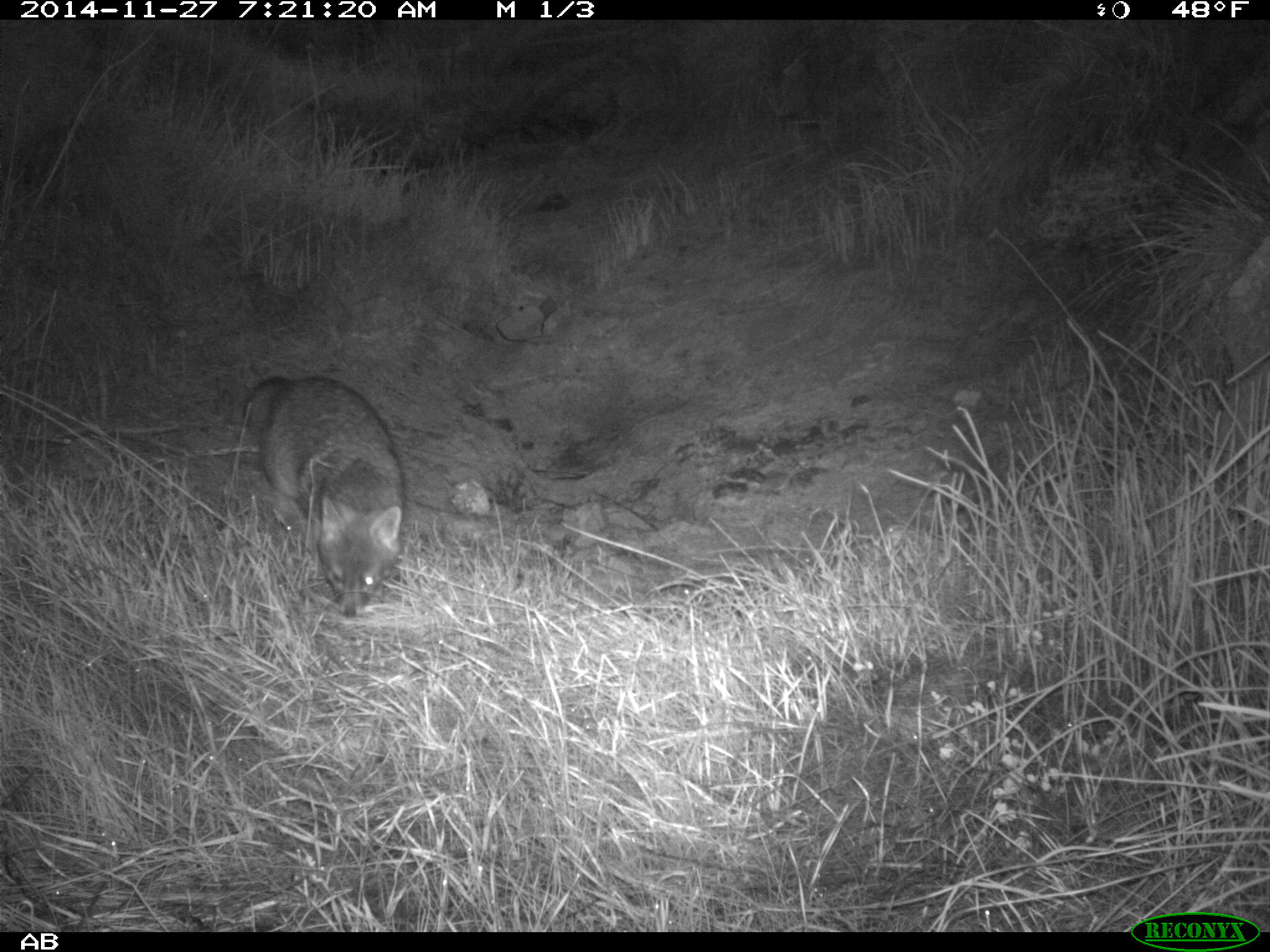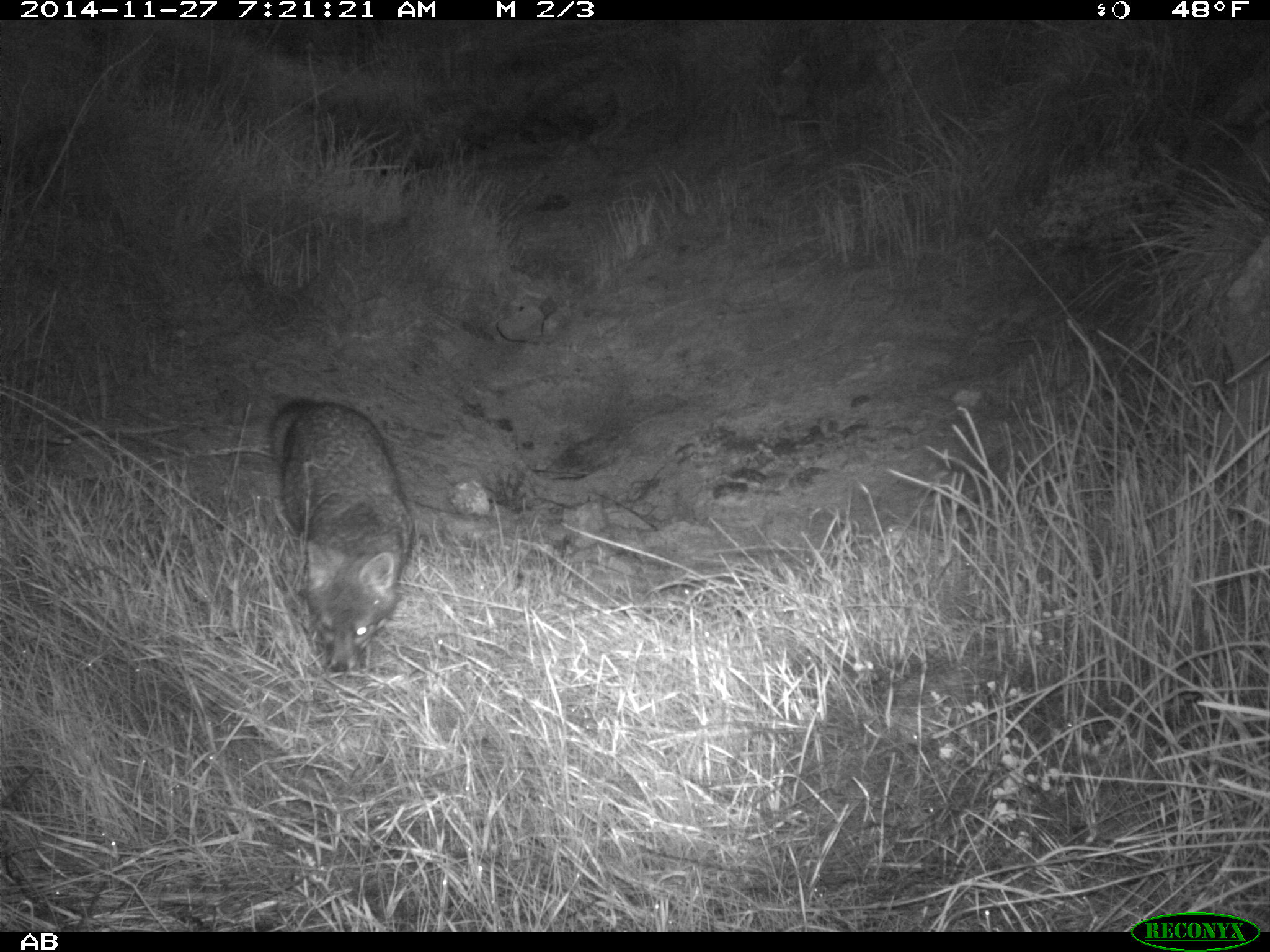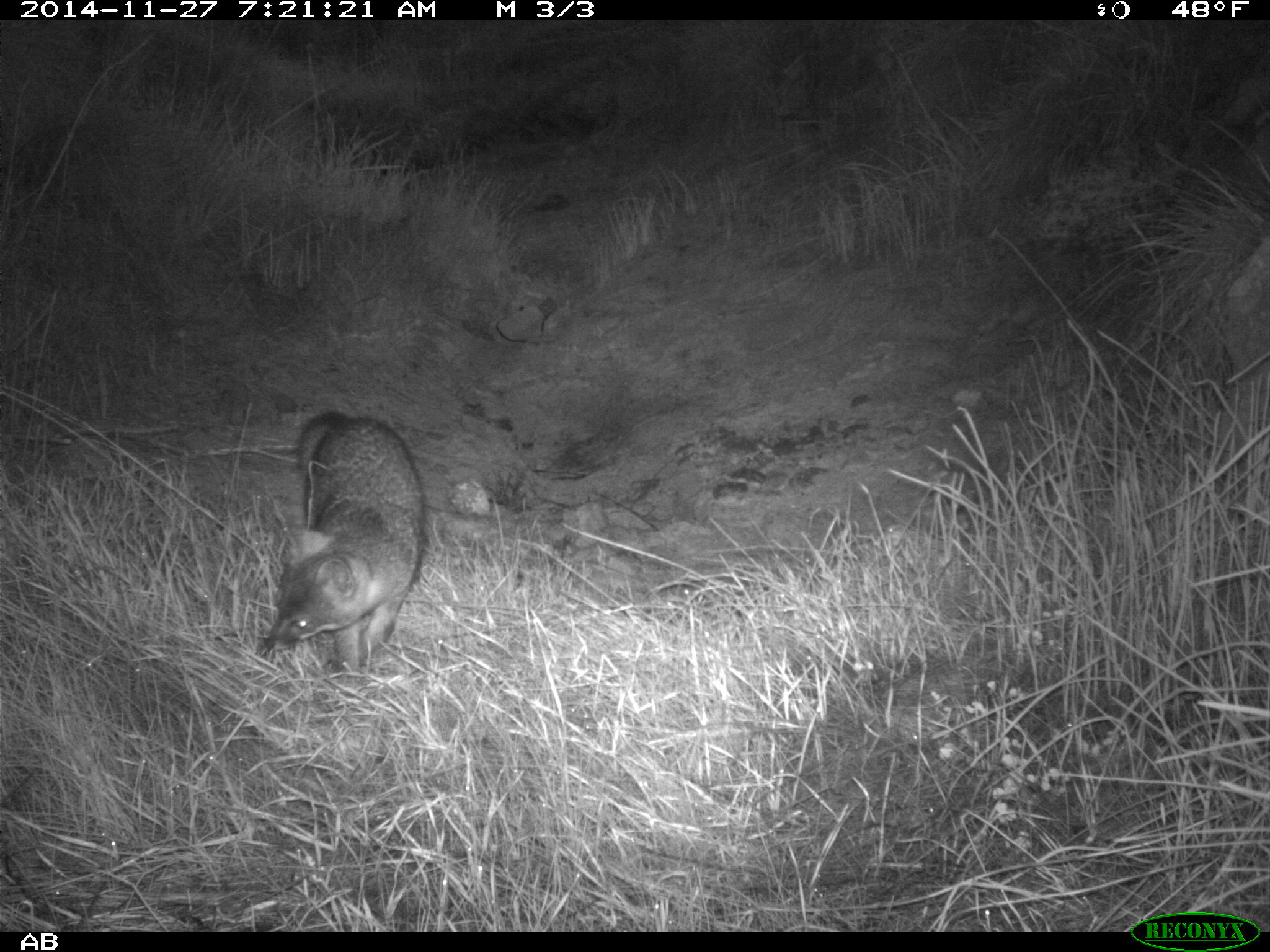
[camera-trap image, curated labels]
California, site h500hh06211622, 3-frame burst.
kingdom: Animalia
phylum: Chordata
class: Mammalia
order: Carnivora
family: Canidae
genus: Urocyon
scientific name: Urocyon littoralis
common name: island fox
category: fox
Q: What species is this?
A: Fox (island fox) (Urocyon littoralis).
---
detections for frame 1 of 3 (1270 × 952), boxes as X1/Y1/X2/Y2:
fox: 239/373/404/618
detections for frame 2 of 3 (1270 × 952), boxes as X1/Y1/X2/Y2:
fox: 267/397/414/672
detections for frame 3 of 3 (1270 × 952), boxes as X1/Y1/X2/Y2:
fox: 264/408/426/673